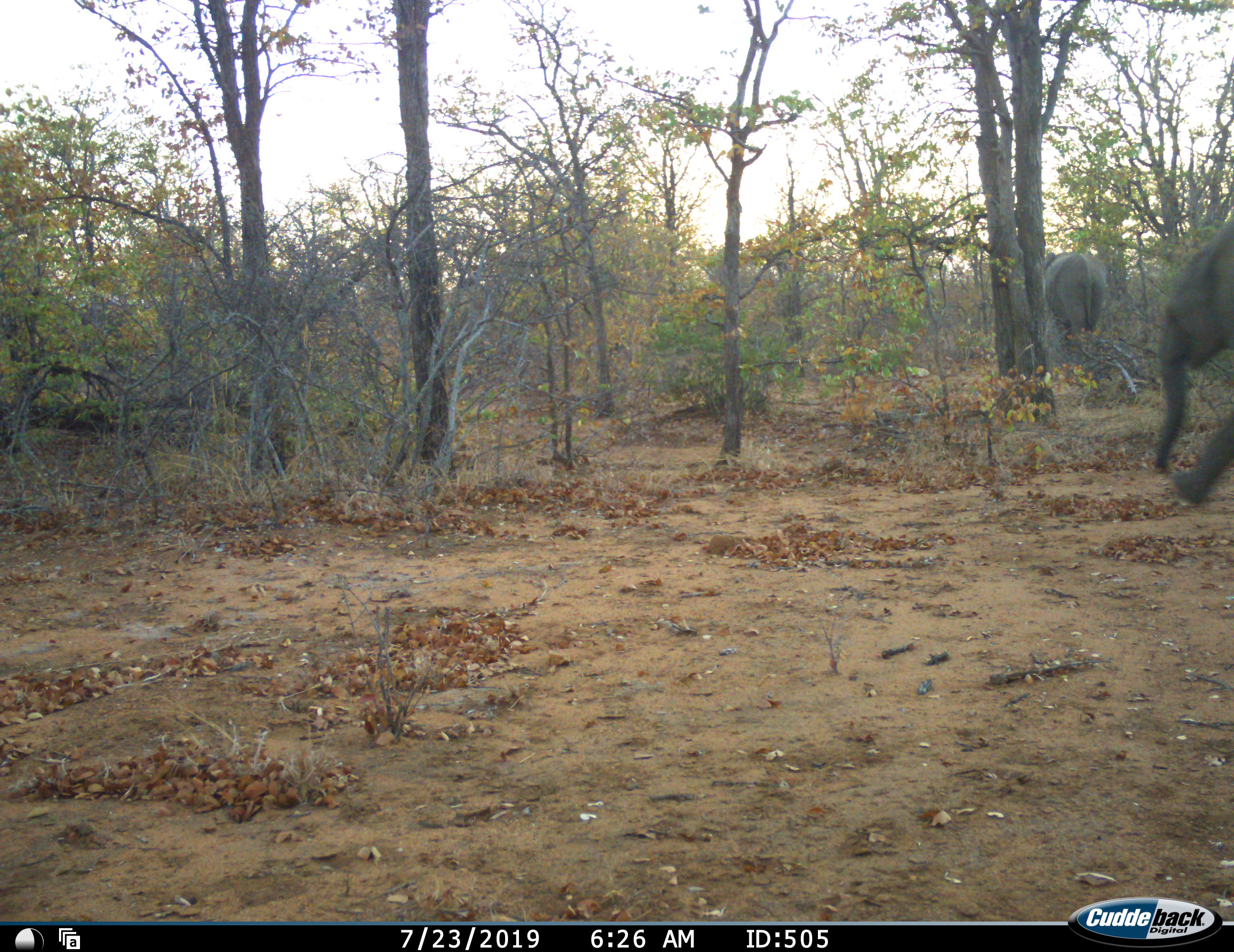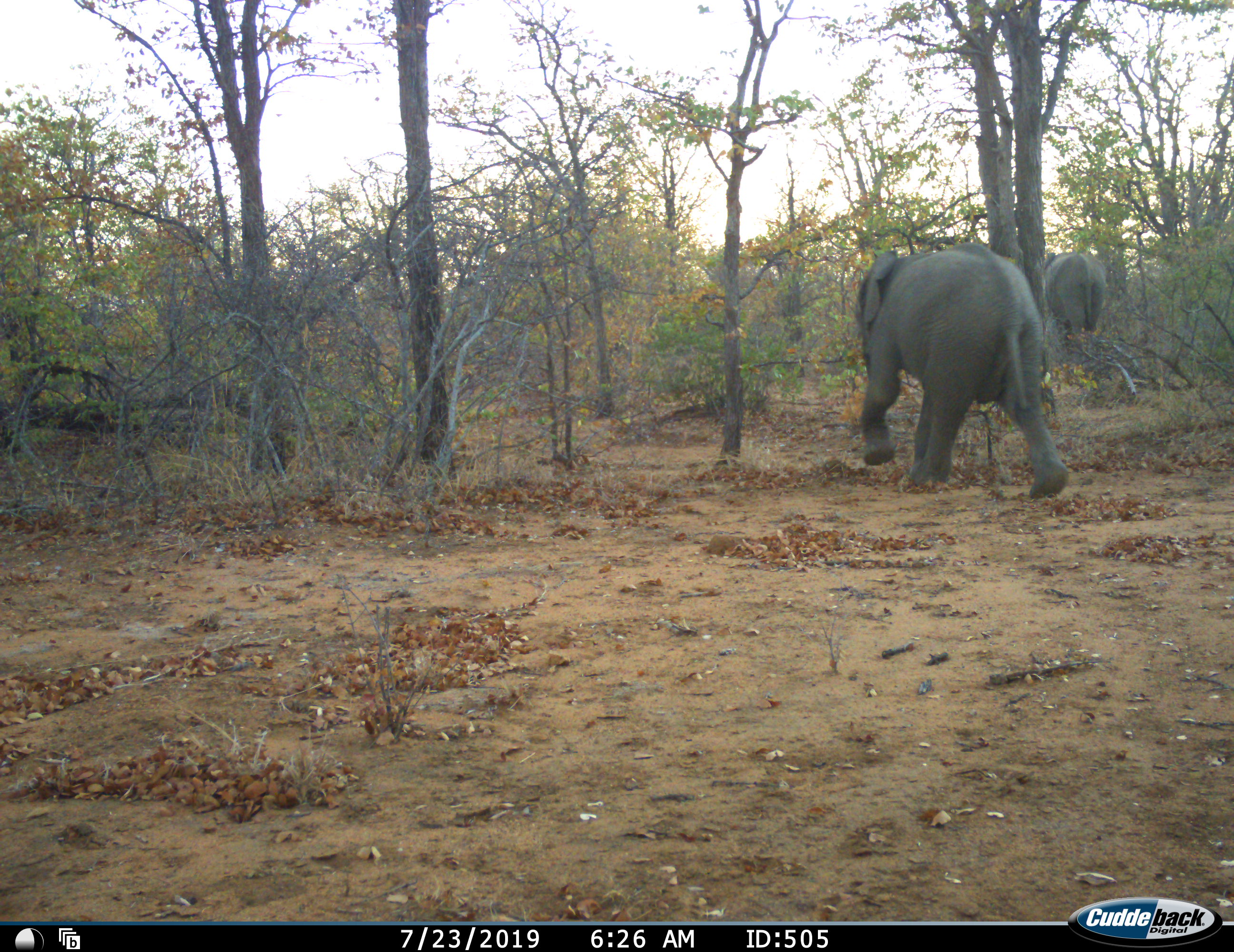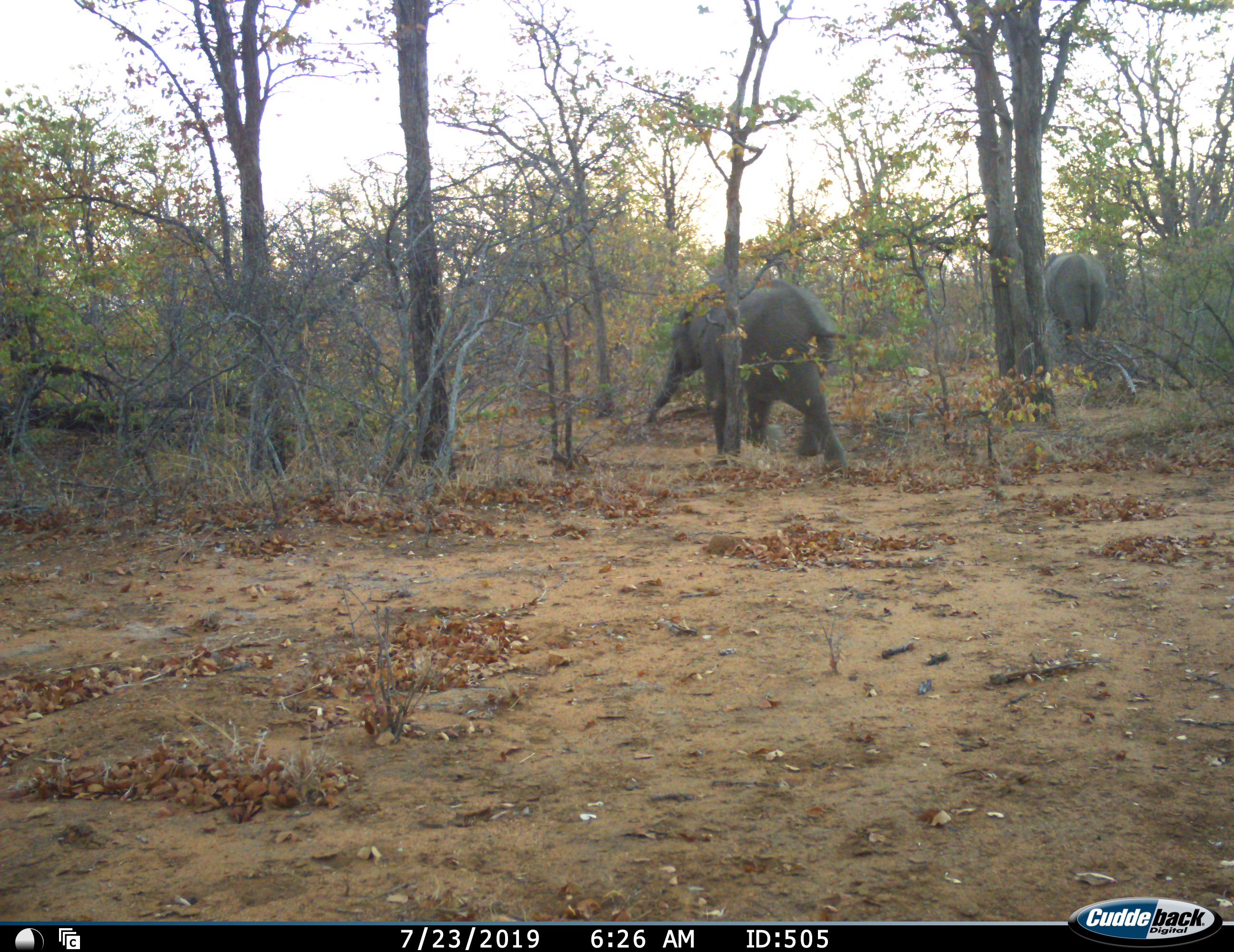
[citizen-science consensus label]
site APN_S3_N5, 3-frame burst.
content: unidentified animal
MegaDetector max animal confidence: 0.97